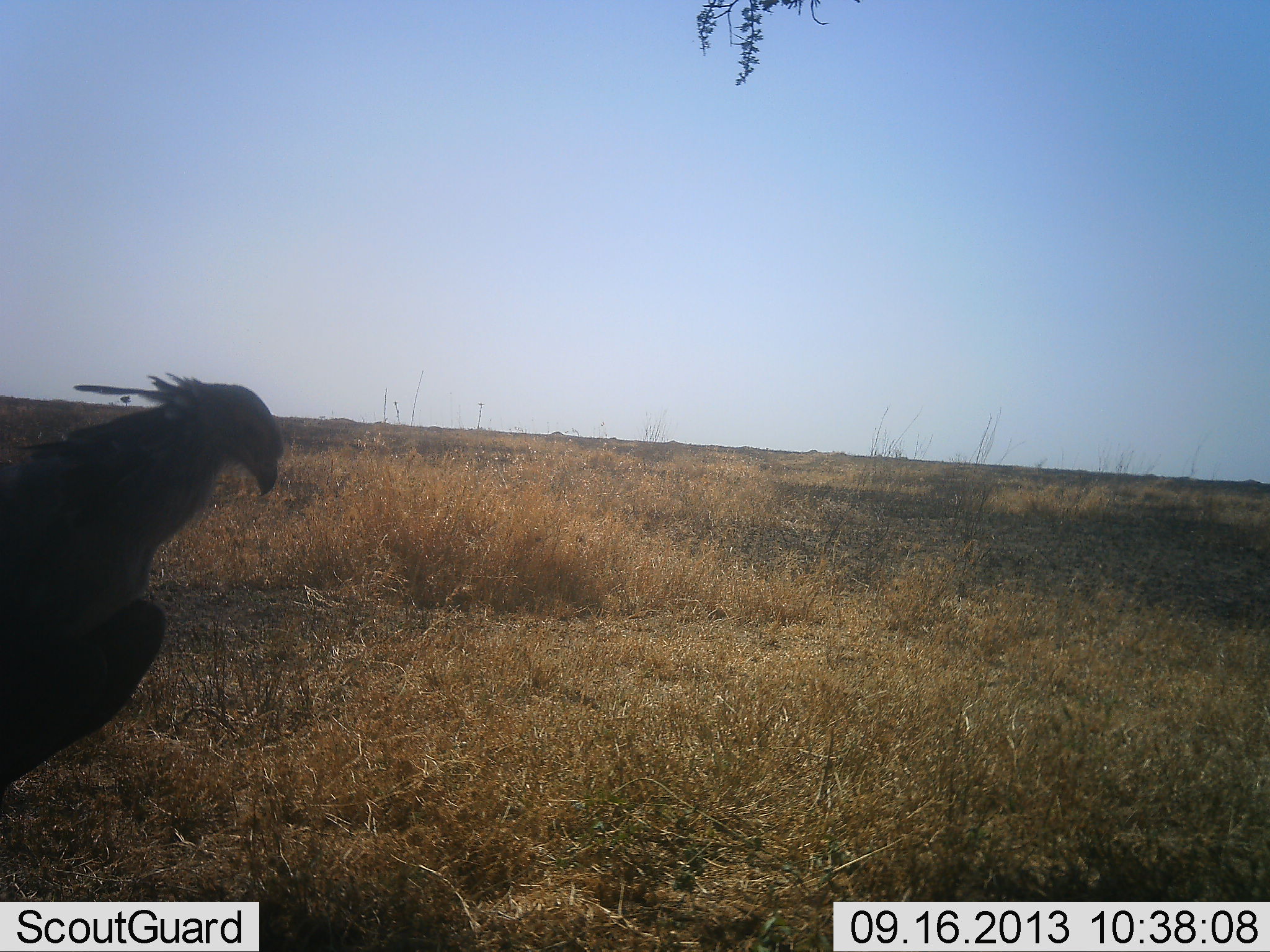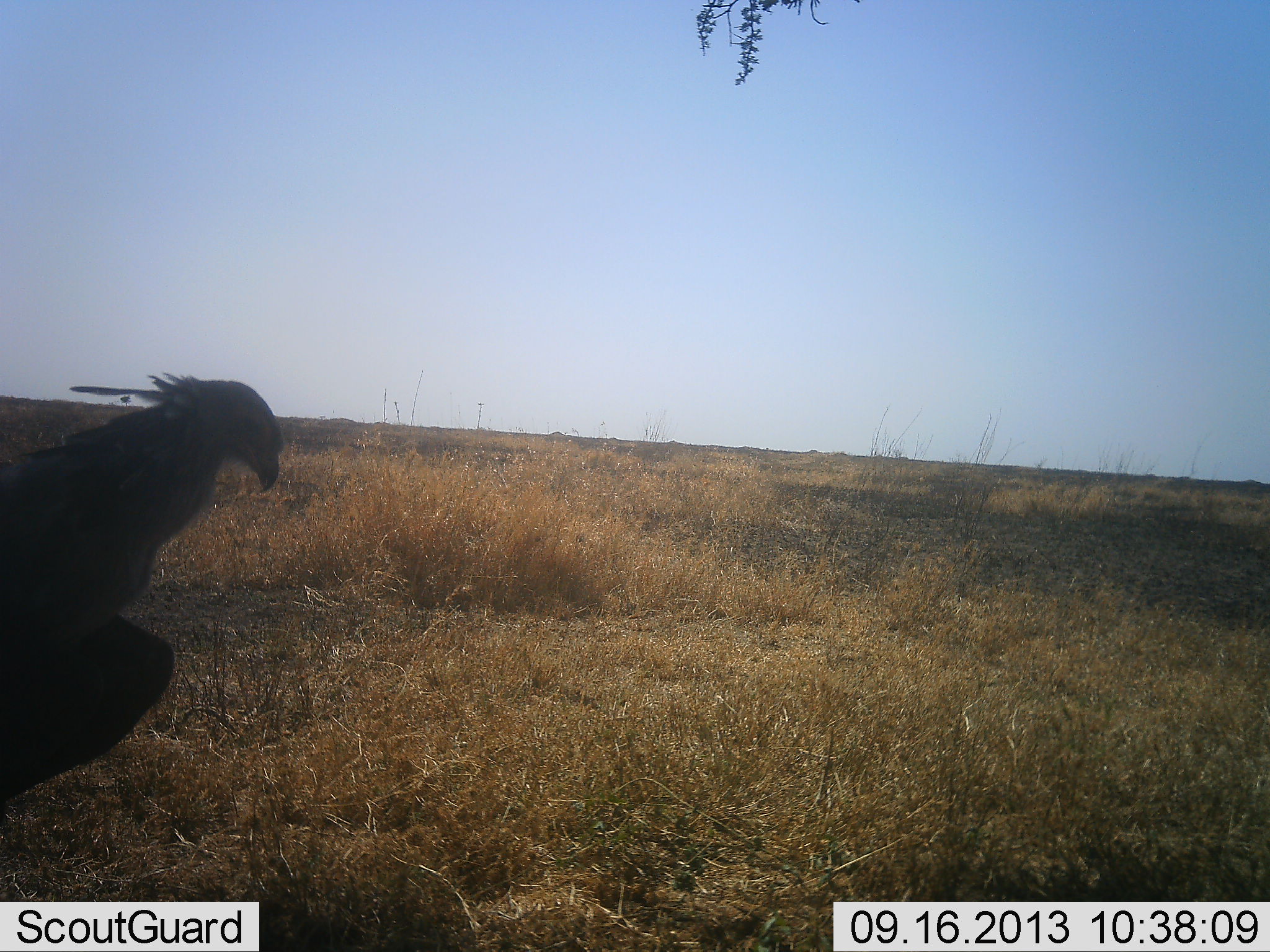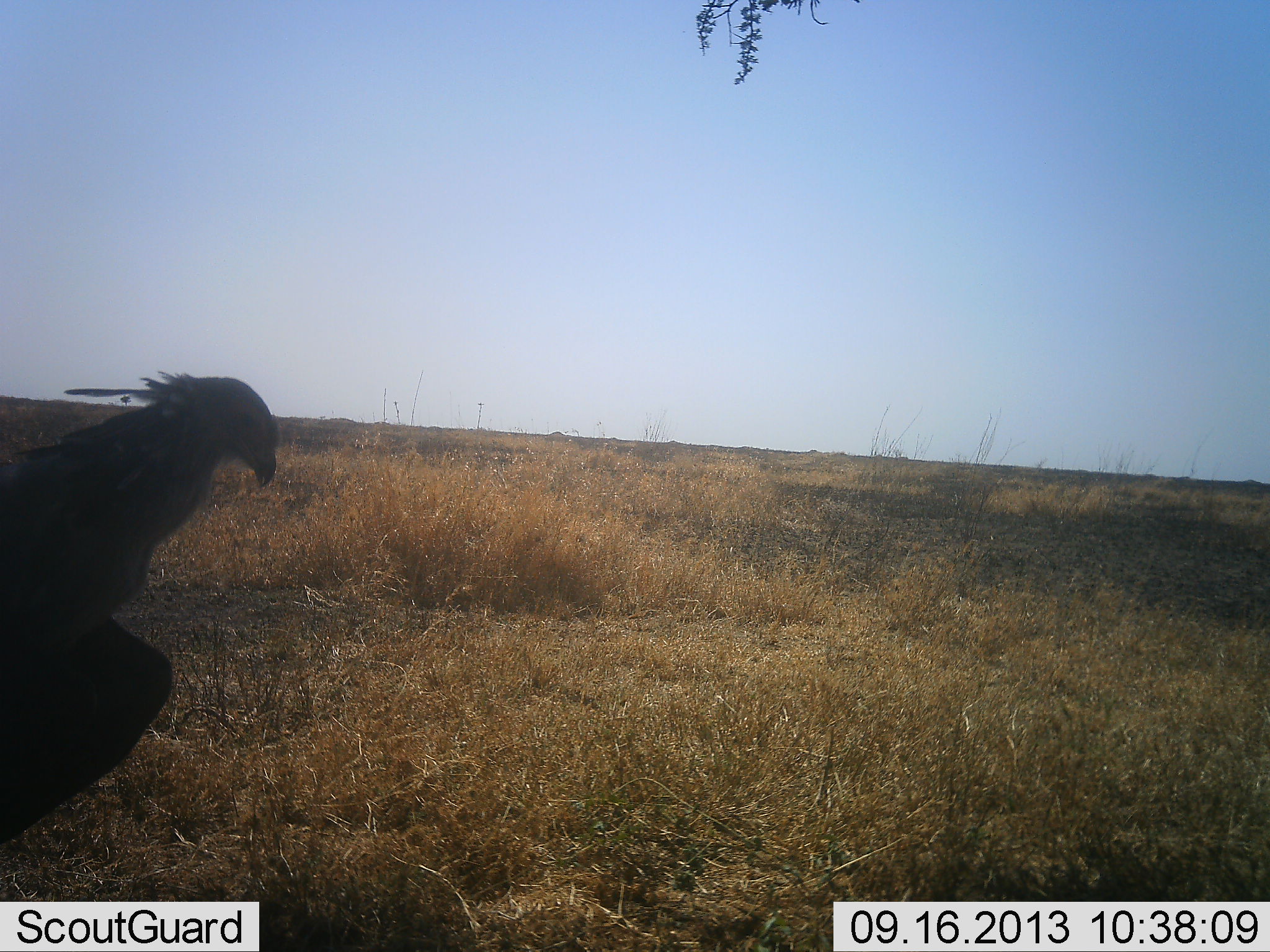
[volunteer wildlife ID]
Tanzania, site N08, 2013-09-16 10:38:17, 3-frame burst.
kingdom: Animalia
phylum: Chordata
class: Aves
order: Accipitriformes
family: Sagittariidae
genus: Sagittarius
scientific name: Sagittarius serpentarius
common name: secretary bird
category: secretarybird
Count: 1.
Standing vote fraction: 87%.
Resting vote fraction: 7%.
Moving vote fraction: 0%.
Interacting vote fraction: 0%.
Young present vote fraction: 0%.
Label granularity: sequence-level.